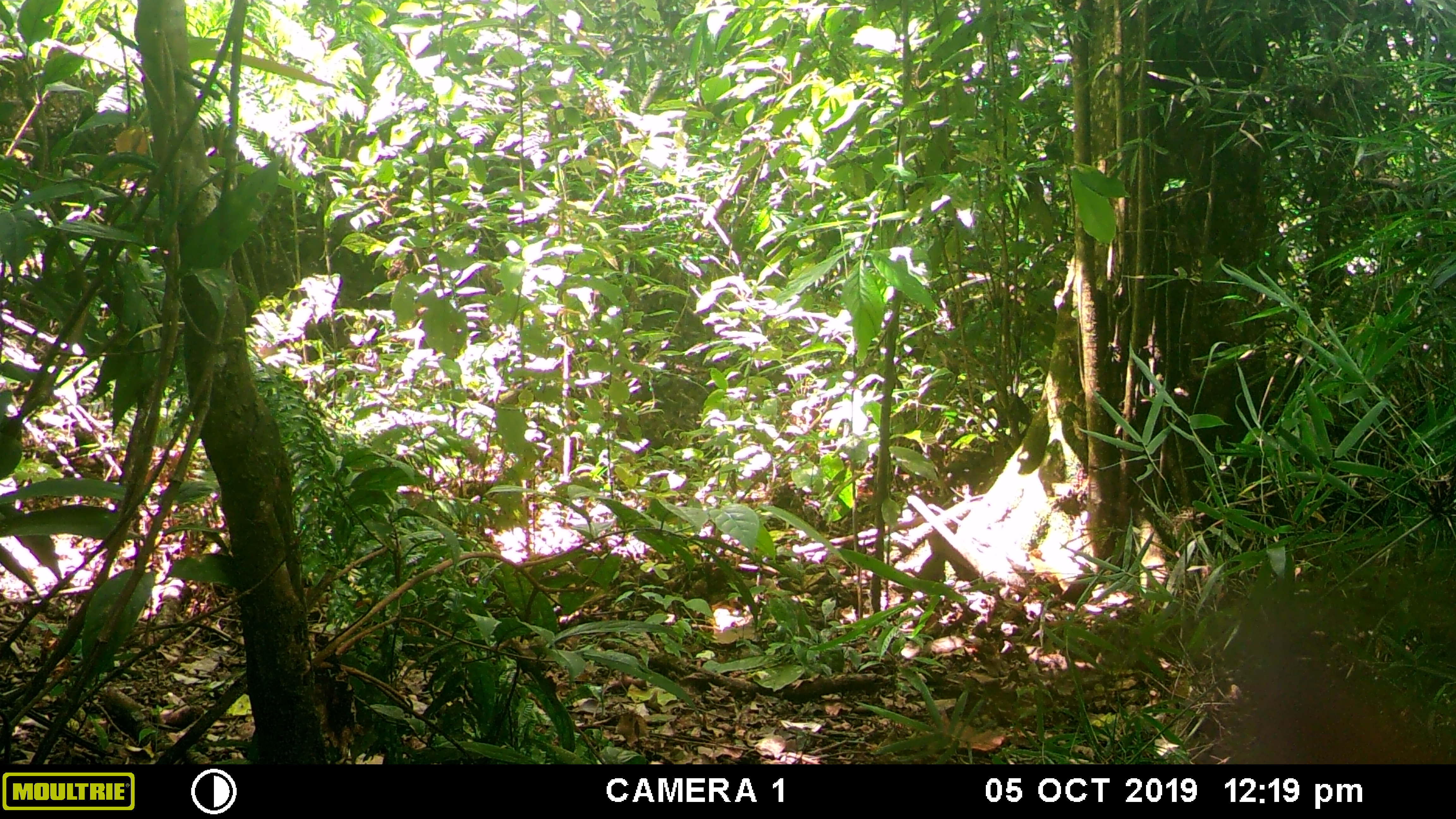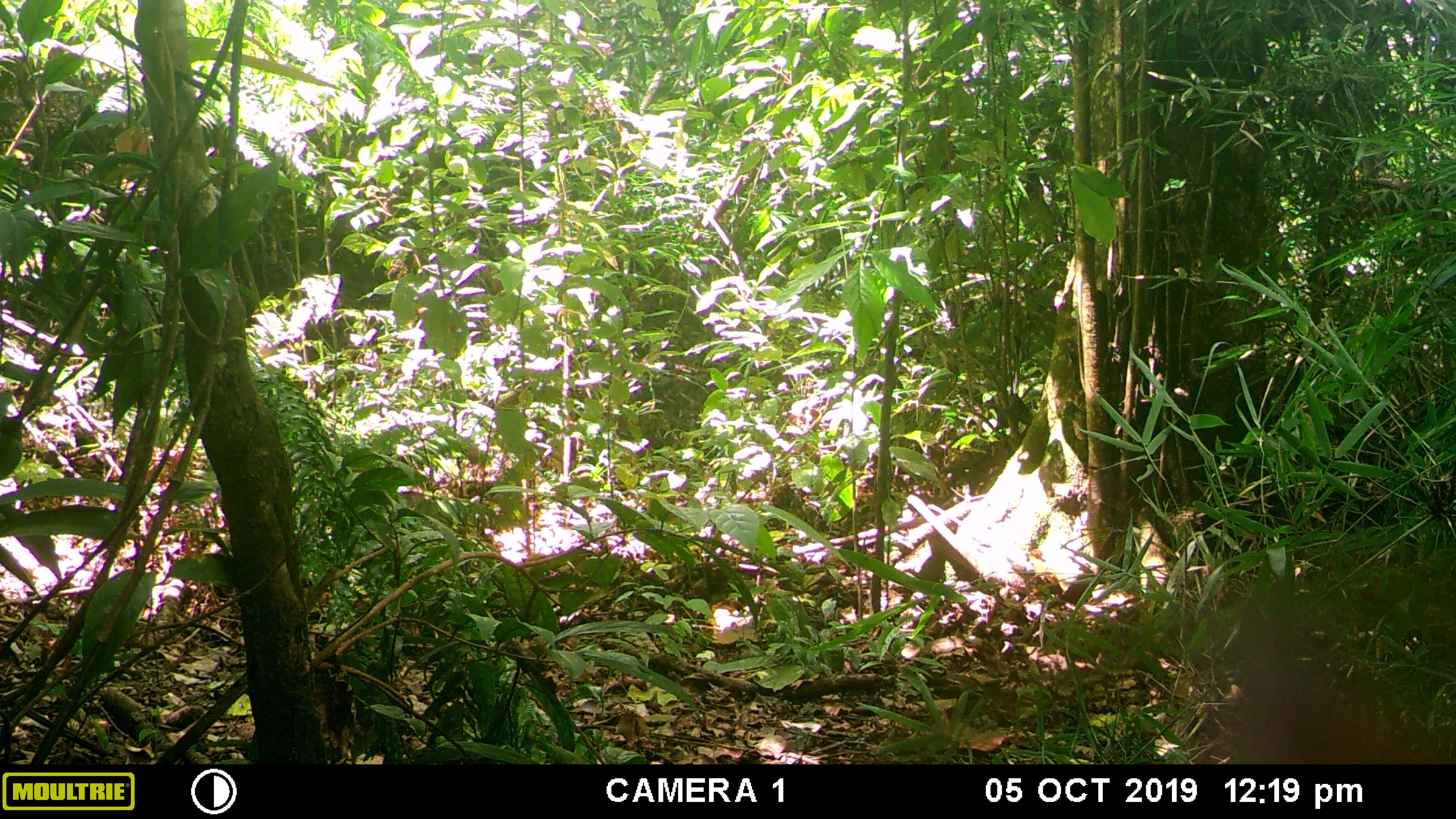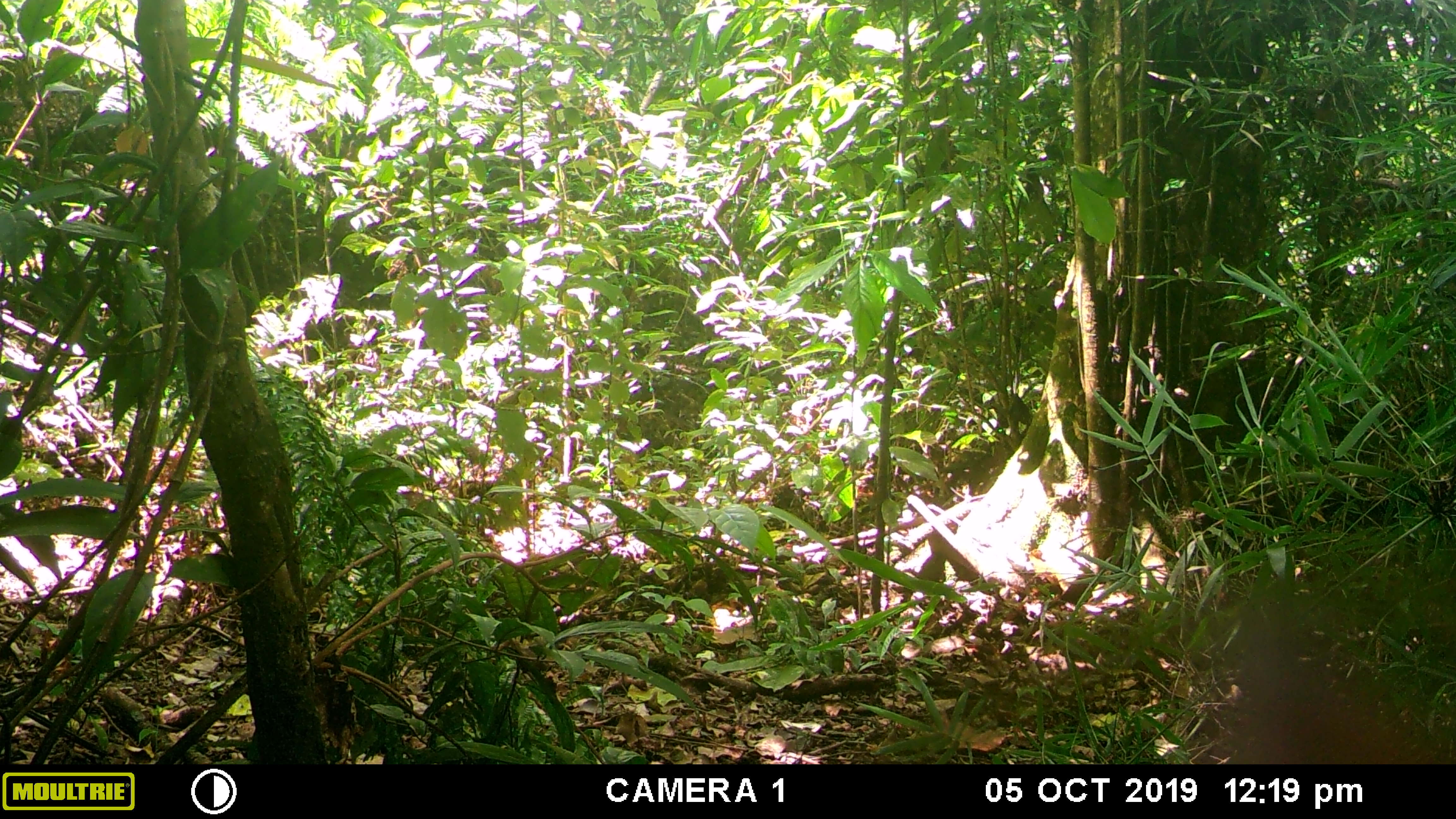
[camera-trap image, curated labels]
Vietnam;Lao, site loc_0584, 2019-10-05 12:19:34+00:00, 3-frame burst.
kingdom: Animalia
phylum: Chordata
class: Mammalia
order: Primates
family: Cercopithecidae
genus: Macaca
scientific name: Macaca arctoides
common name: stump-tailed macaque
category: stump tailed macaque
Stump tailed macaque (stump-tailed macaque) (Macaca arctoides). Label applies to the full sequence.